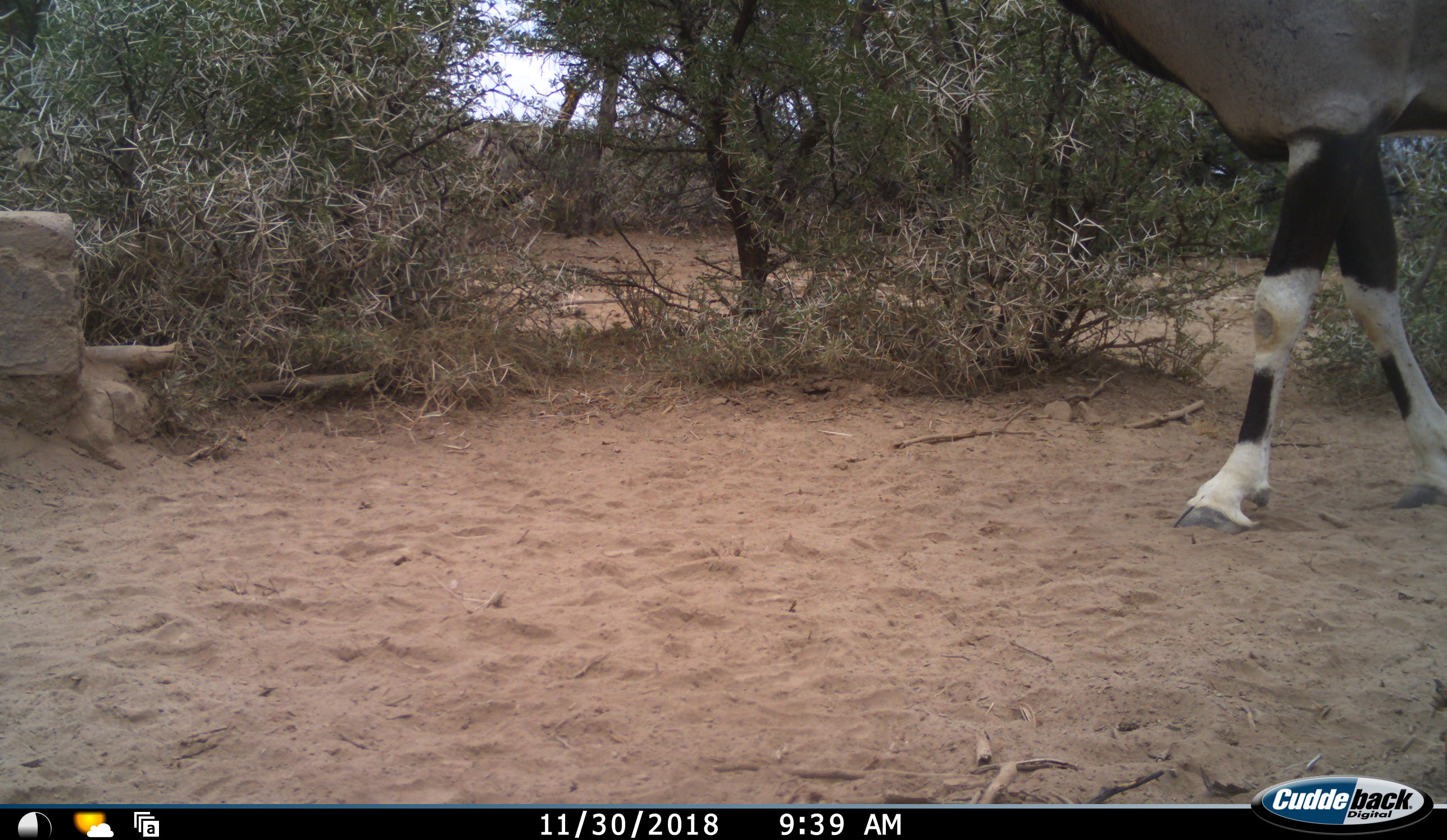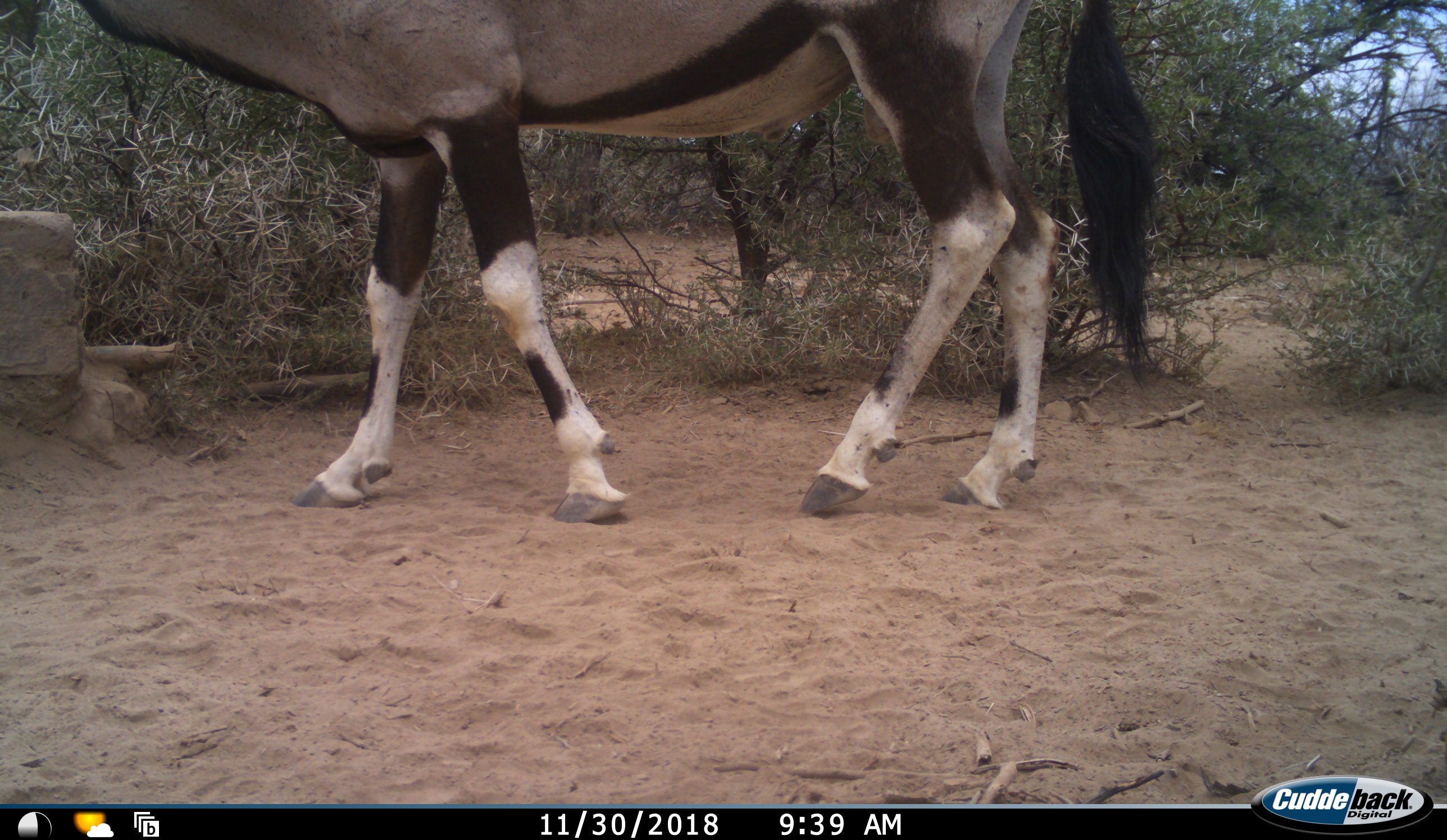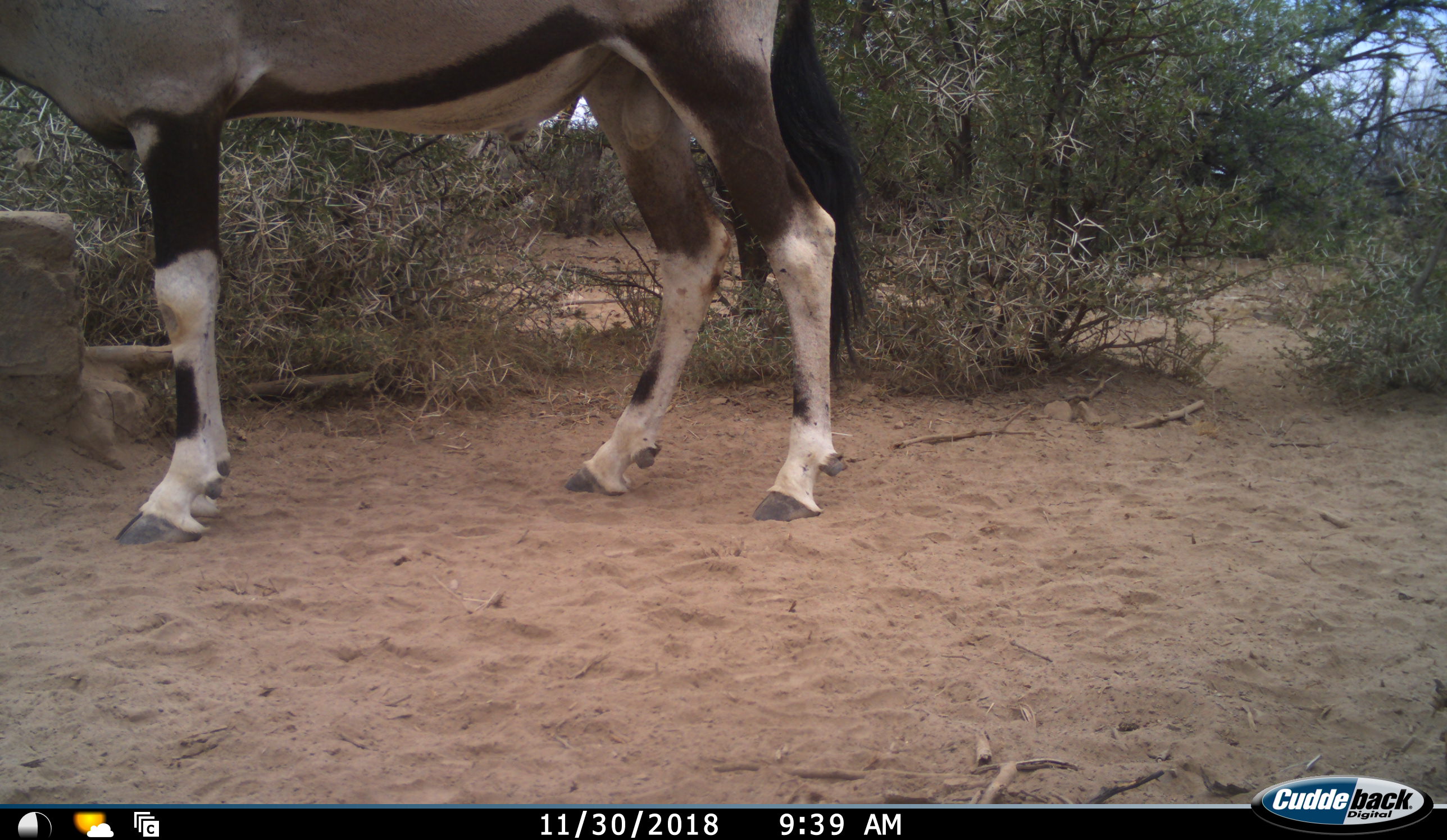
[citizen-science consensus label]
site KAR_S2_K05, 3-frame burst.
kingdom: Animalia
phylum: Chordata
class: Mammalia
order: Artiodactyla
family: Bovidae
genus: Oryx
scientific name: Oryx gazella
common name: gemsbok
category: oryx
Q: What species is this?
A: Oryx (gemsbok) (Oryx gazella).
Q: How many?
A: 1.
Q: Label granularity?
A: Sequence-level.